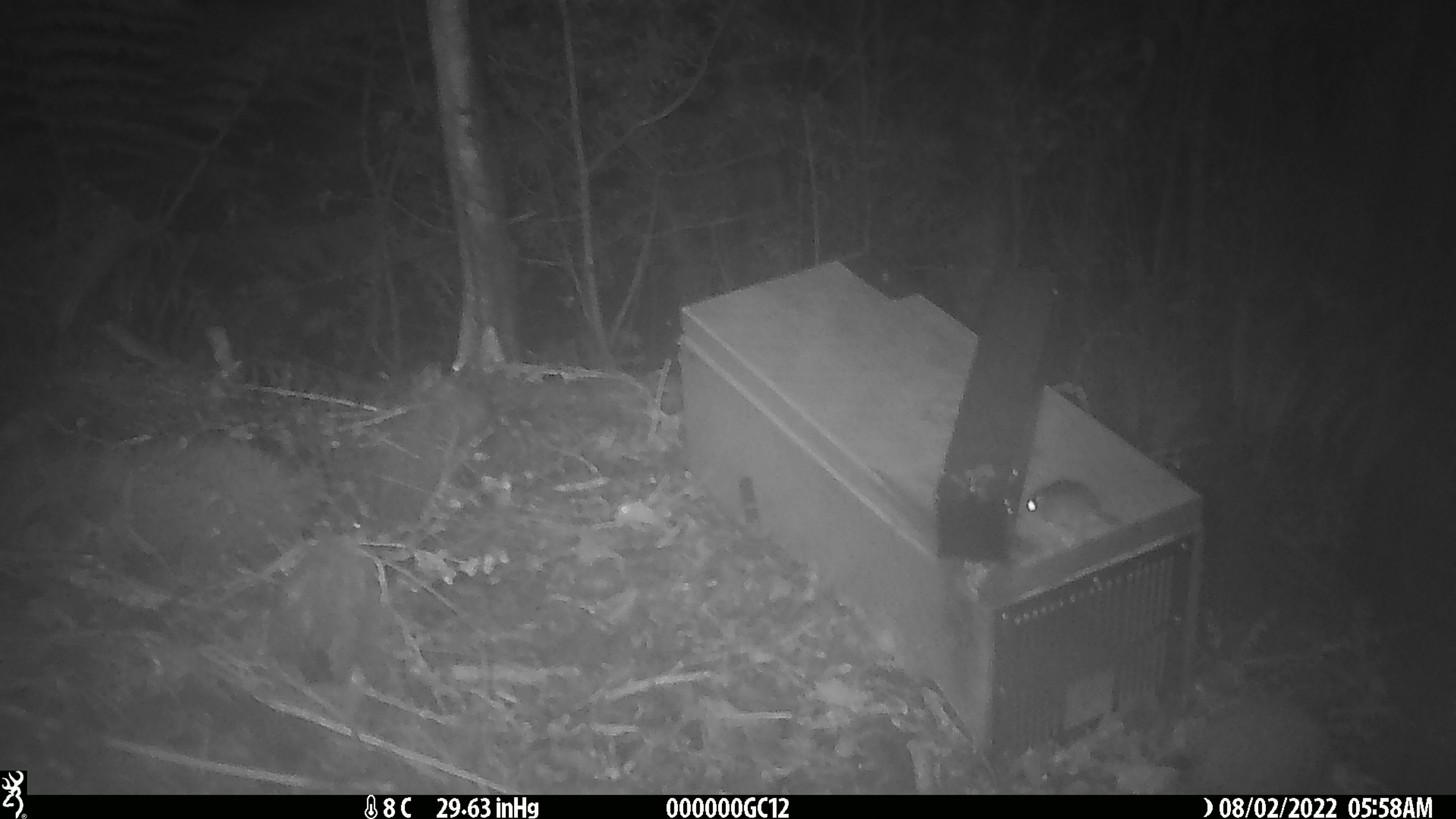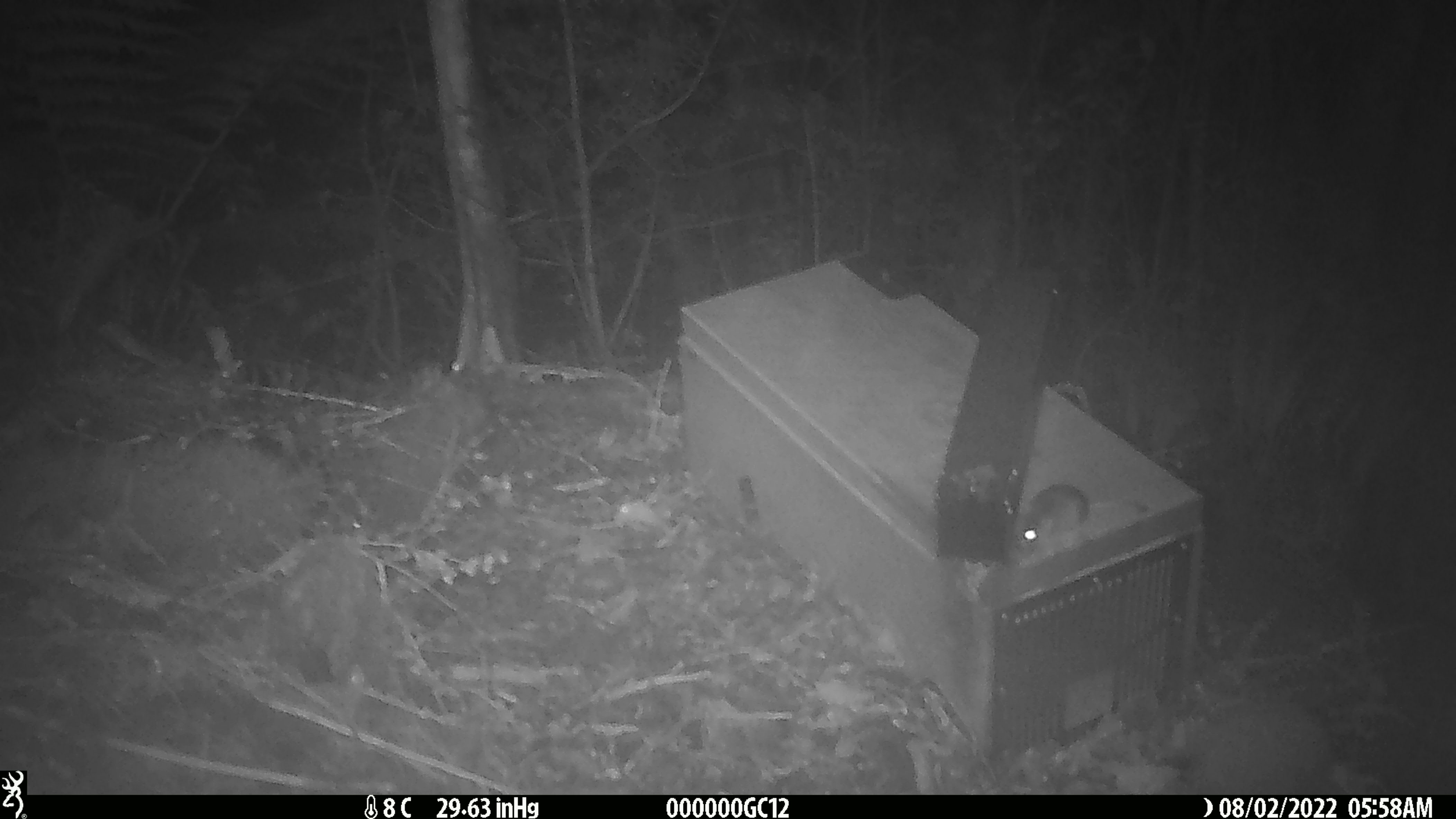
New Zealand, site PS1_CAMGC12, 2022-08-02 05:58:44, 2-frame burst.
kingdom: Animalia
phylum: Chordata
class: Mammalia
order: Rodentia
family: Muridae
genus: Mus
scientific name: Mus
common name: mouse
Mouse (Mus).